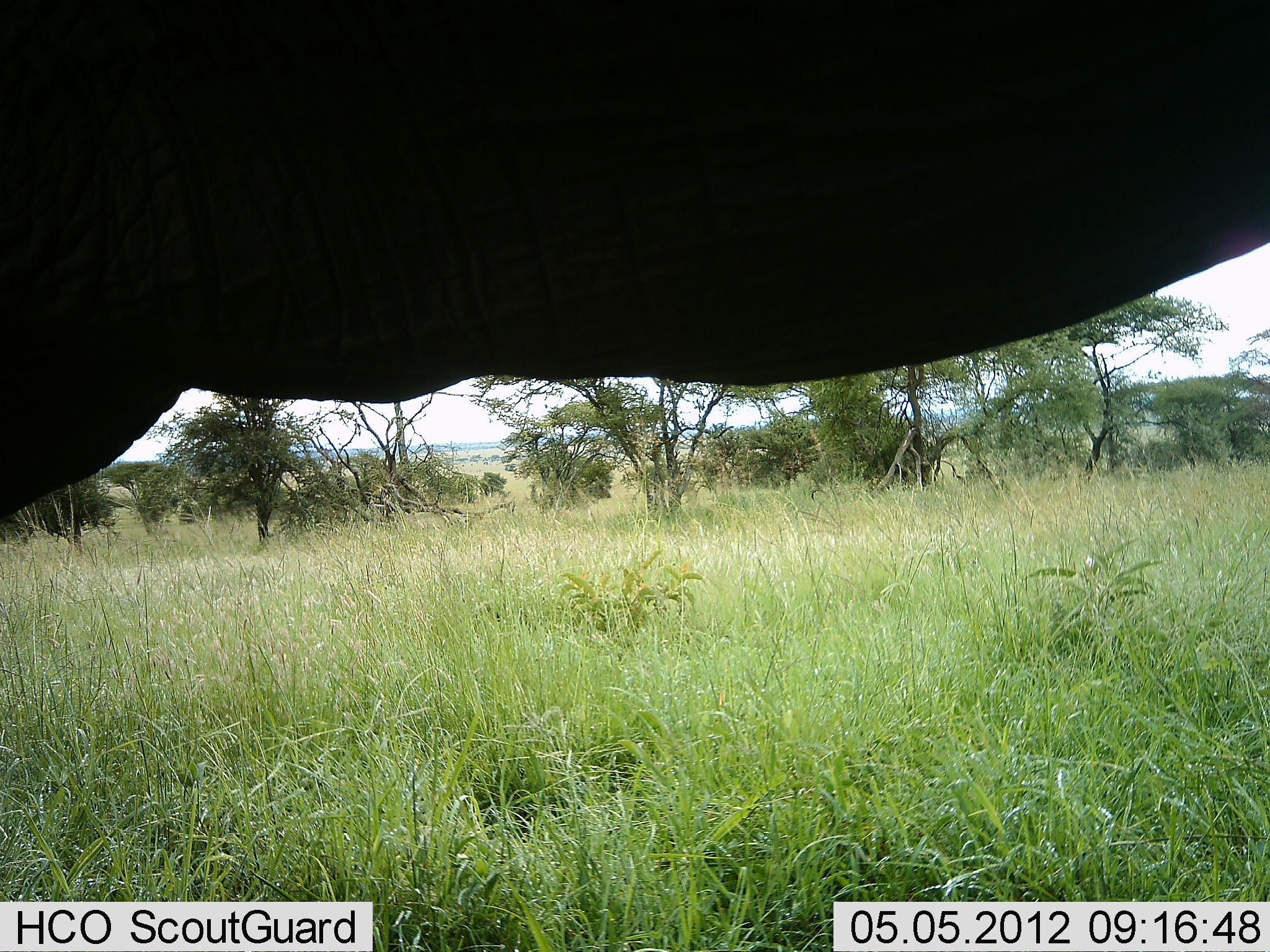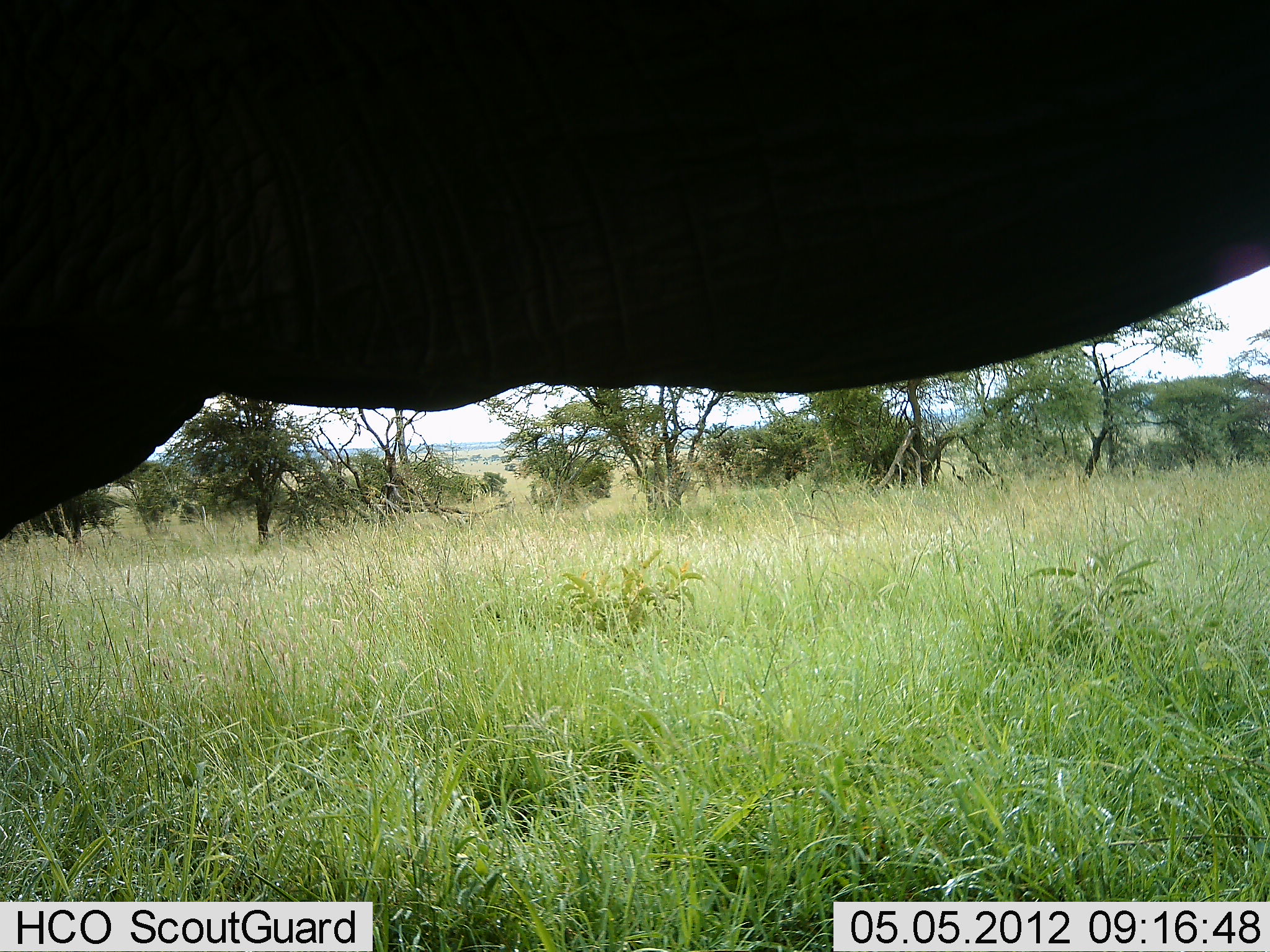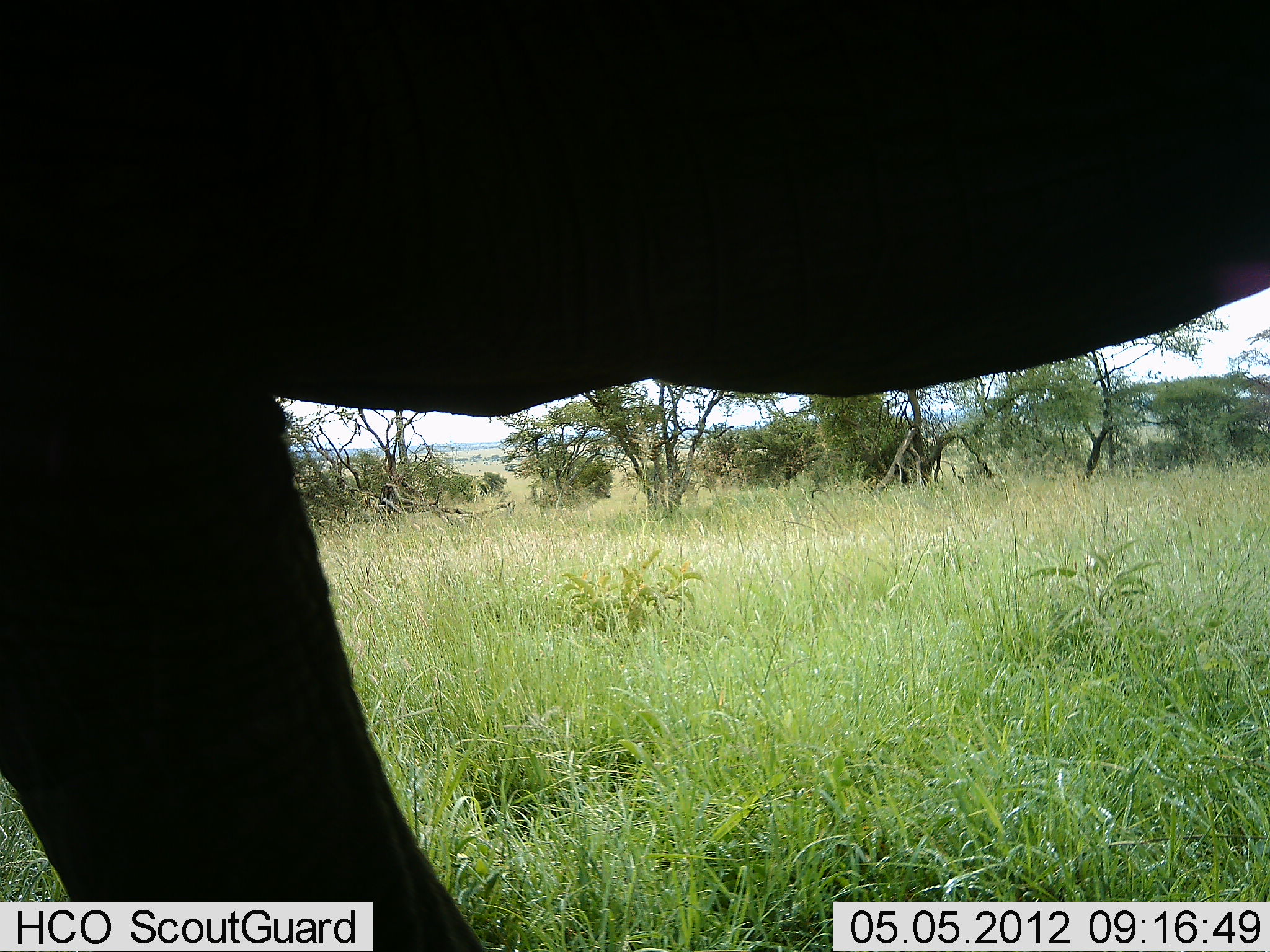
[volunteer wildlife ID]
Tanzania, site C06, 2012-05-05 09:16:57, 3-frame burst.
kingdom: Animalia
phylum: Chordata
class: Mammalia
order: Proboscidea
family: Elephantidae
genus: Loxodonta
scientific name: Loxodonta africana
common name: african bush elephant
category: elephant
Elephant (african bush elephant) (Loxodonta africana), count 1. Behavior (volunteer vote fractions): standing 80%, resting 0%, moving 20%, interacting 0%. Young present (vote fraction): 0%. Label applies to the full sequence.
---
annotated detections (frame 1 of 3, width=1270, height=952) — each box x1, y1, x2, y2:
animal: 0, 0, 1269, 529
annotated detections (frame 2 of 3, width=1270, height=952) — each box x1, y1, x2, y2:
animal: 0, 0, 1269, 529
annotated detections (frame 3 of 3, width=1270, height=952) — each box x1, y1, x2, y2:
animal: 0, 0, 1269, 952